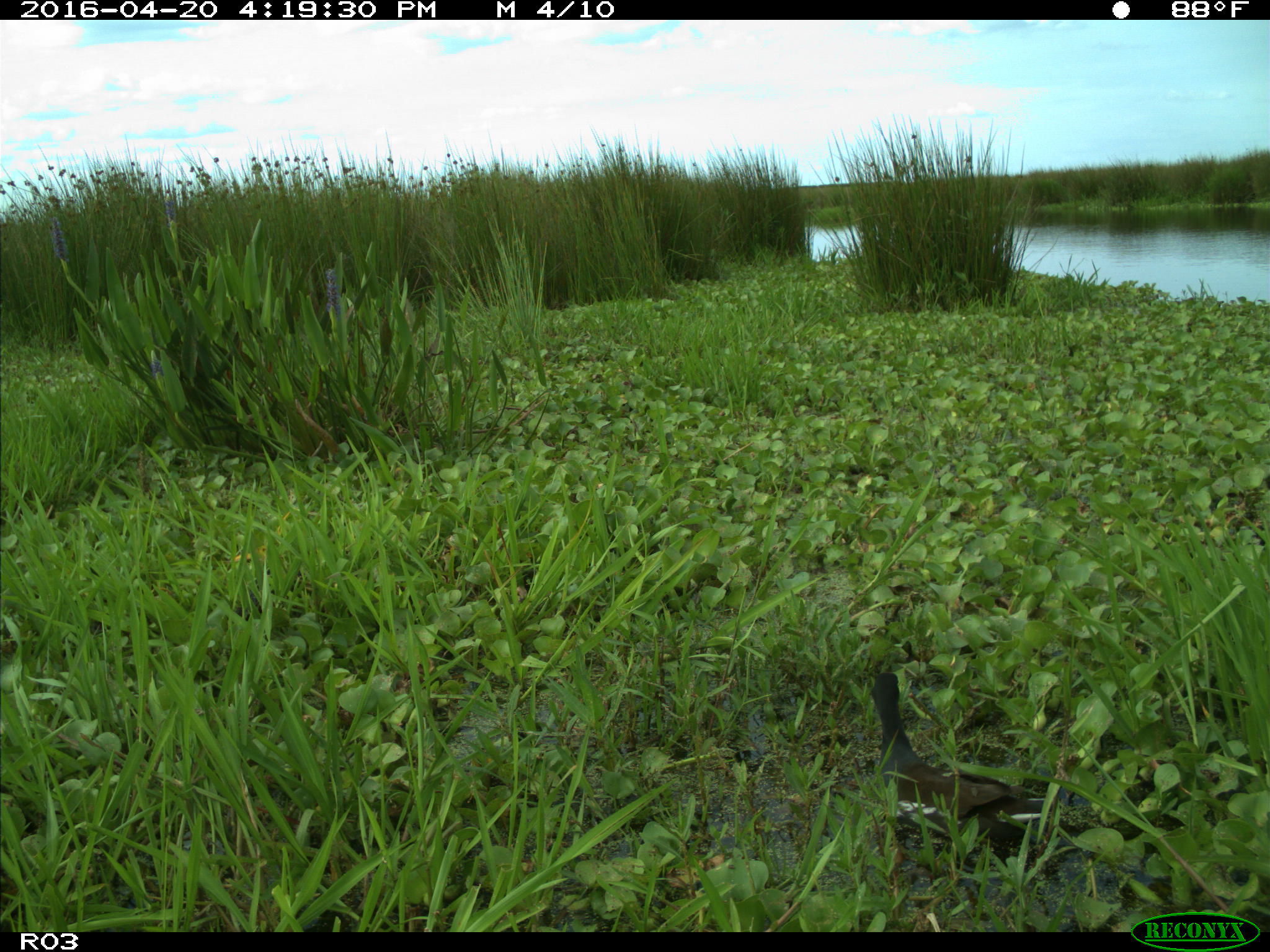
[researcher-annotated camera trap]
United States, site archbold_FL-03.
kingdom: Animalia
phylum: Chordata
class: Aves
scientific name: Aves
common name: birds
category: unidentified bird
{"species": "unidentified bird (birds) (Aves)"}